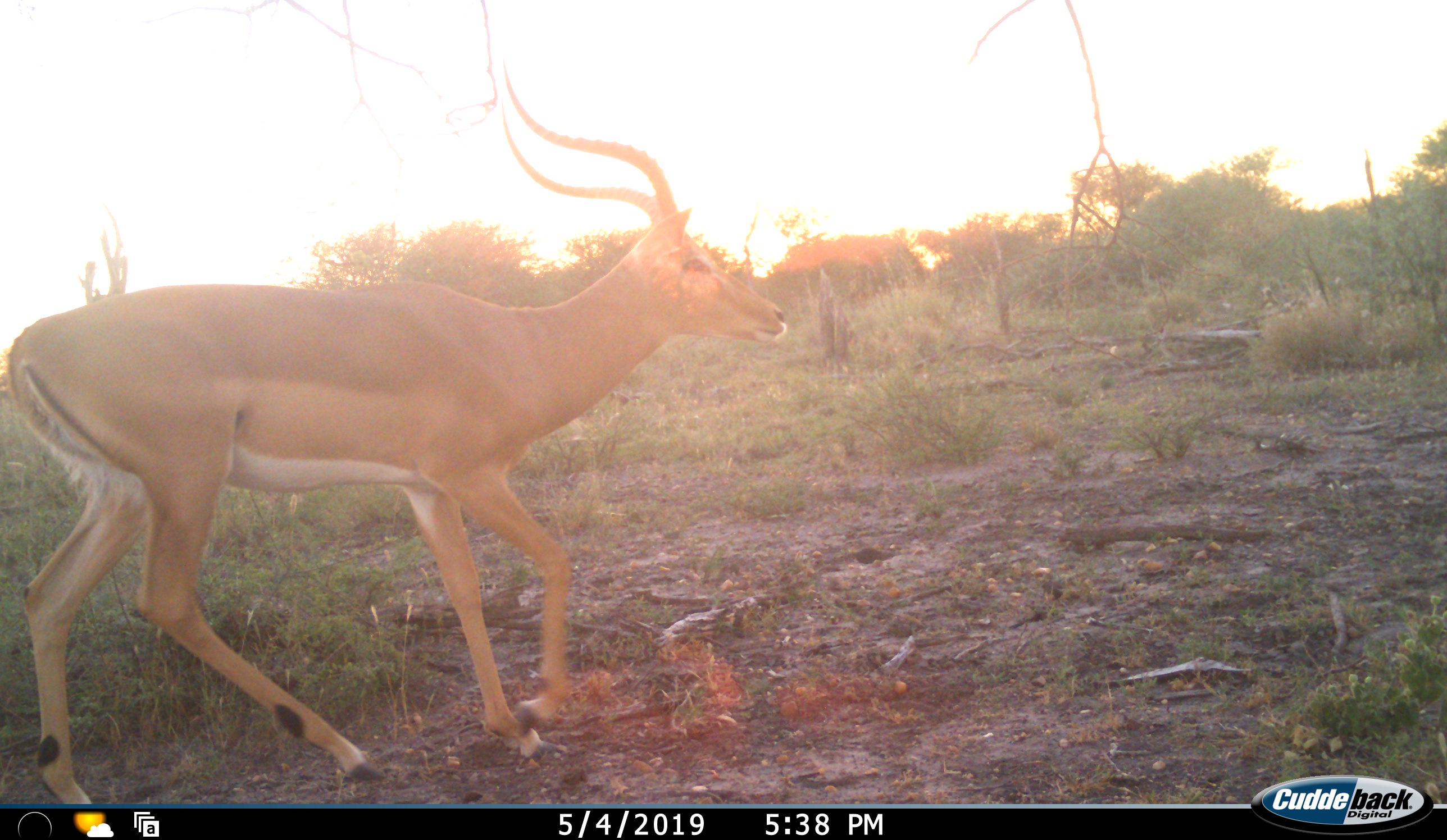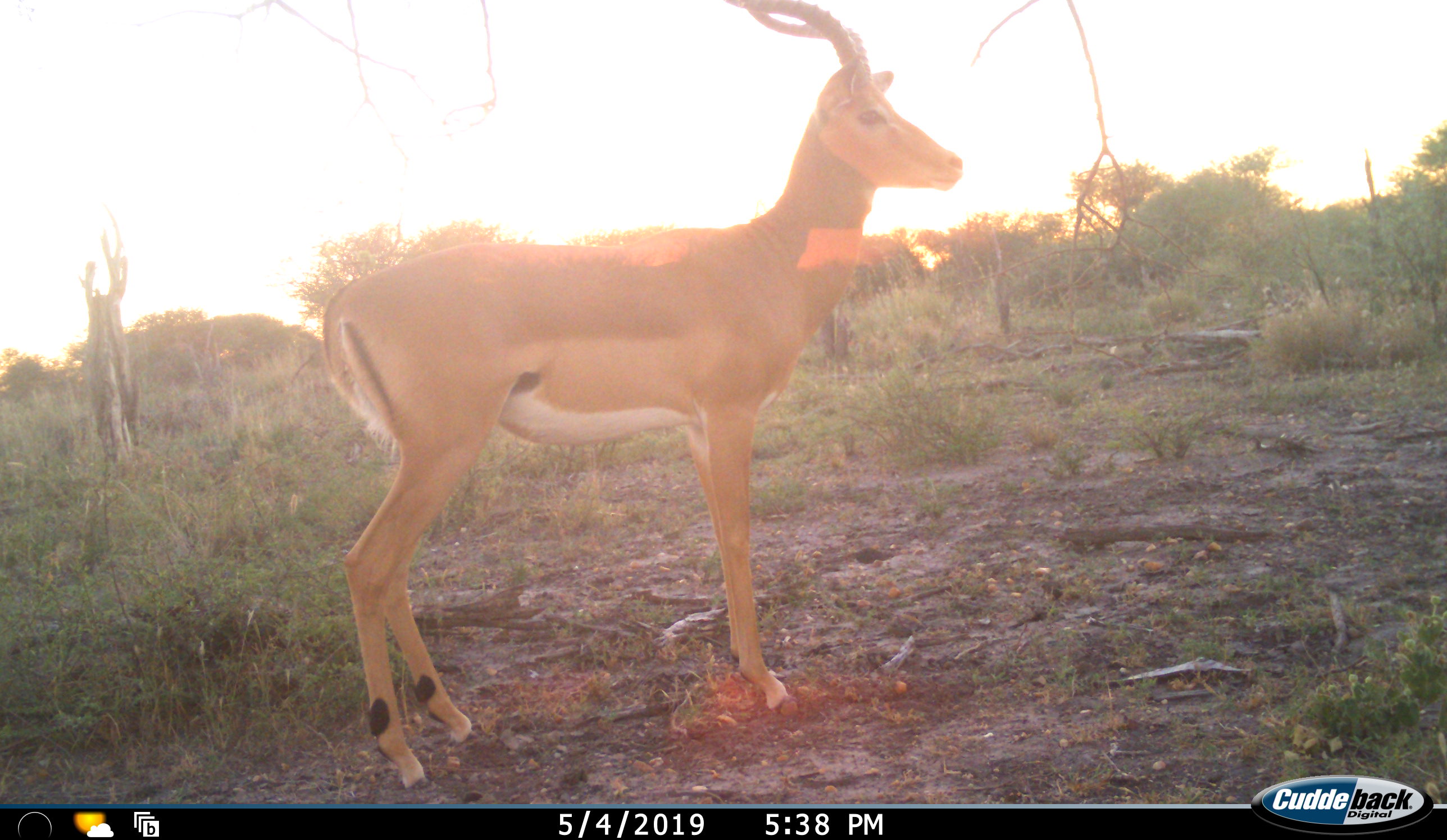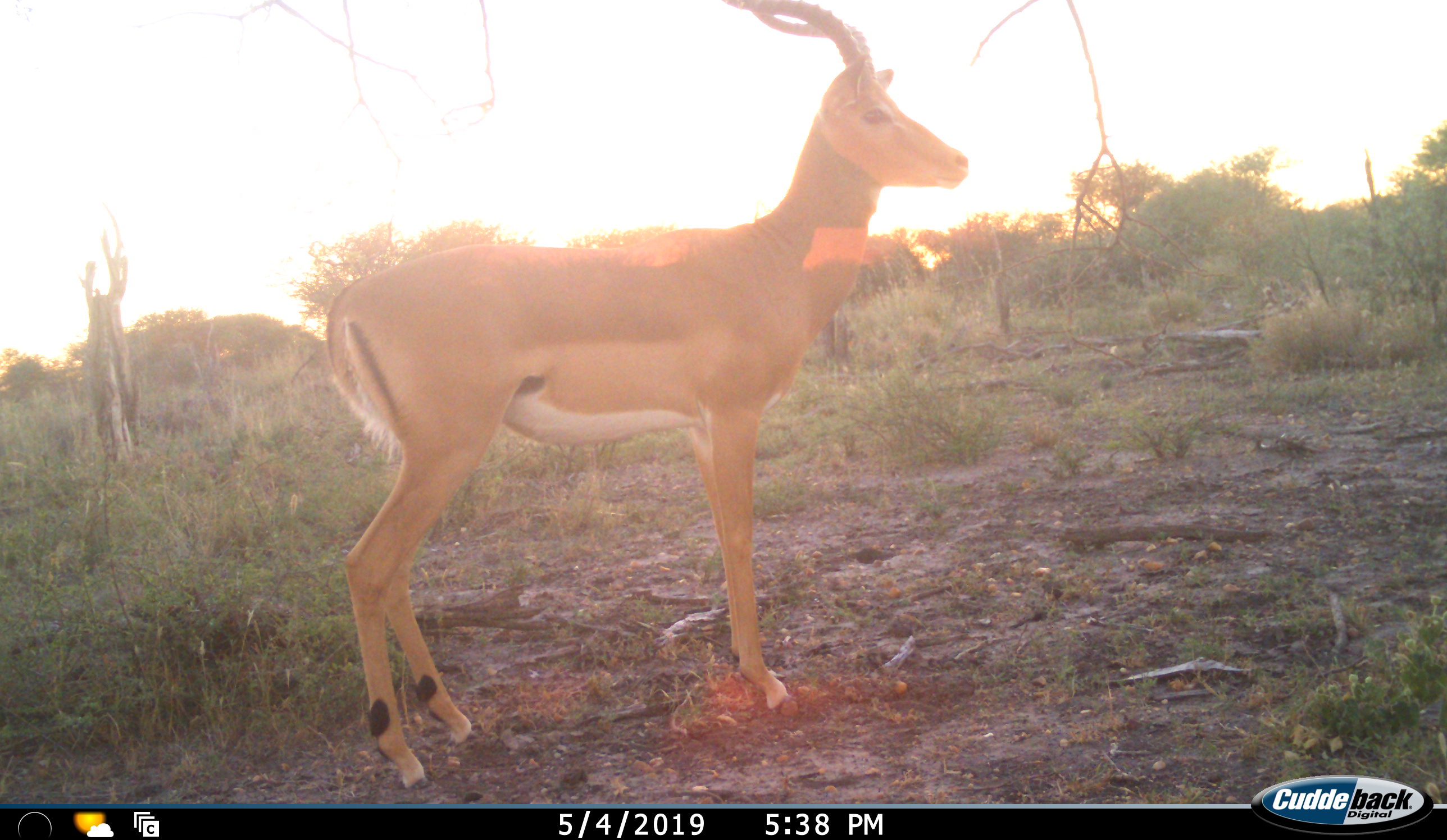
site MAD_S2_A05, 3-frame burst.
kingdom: Animalia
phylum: Chordata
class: Mammalia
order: Artiodactyla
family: Bovidae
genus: Aepyceros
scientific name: Aepyceros melampus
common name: impala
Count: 1.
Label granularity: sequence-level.